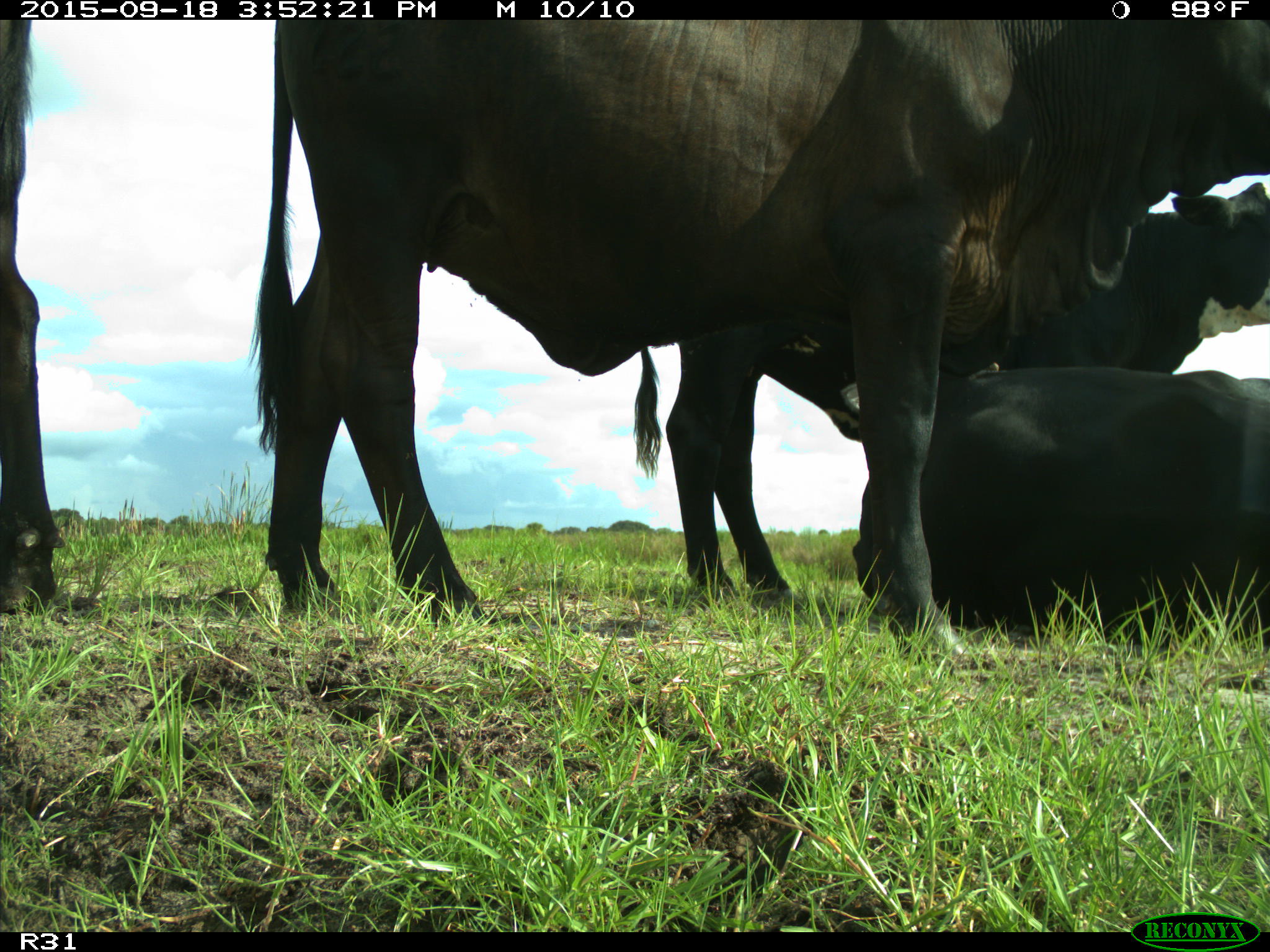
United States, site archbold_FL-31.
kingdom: Animalia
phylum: Chordata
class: Mammalia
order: Artiodactyla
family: Bovidae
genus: Bos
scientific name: Bos taurus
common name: domestic cow